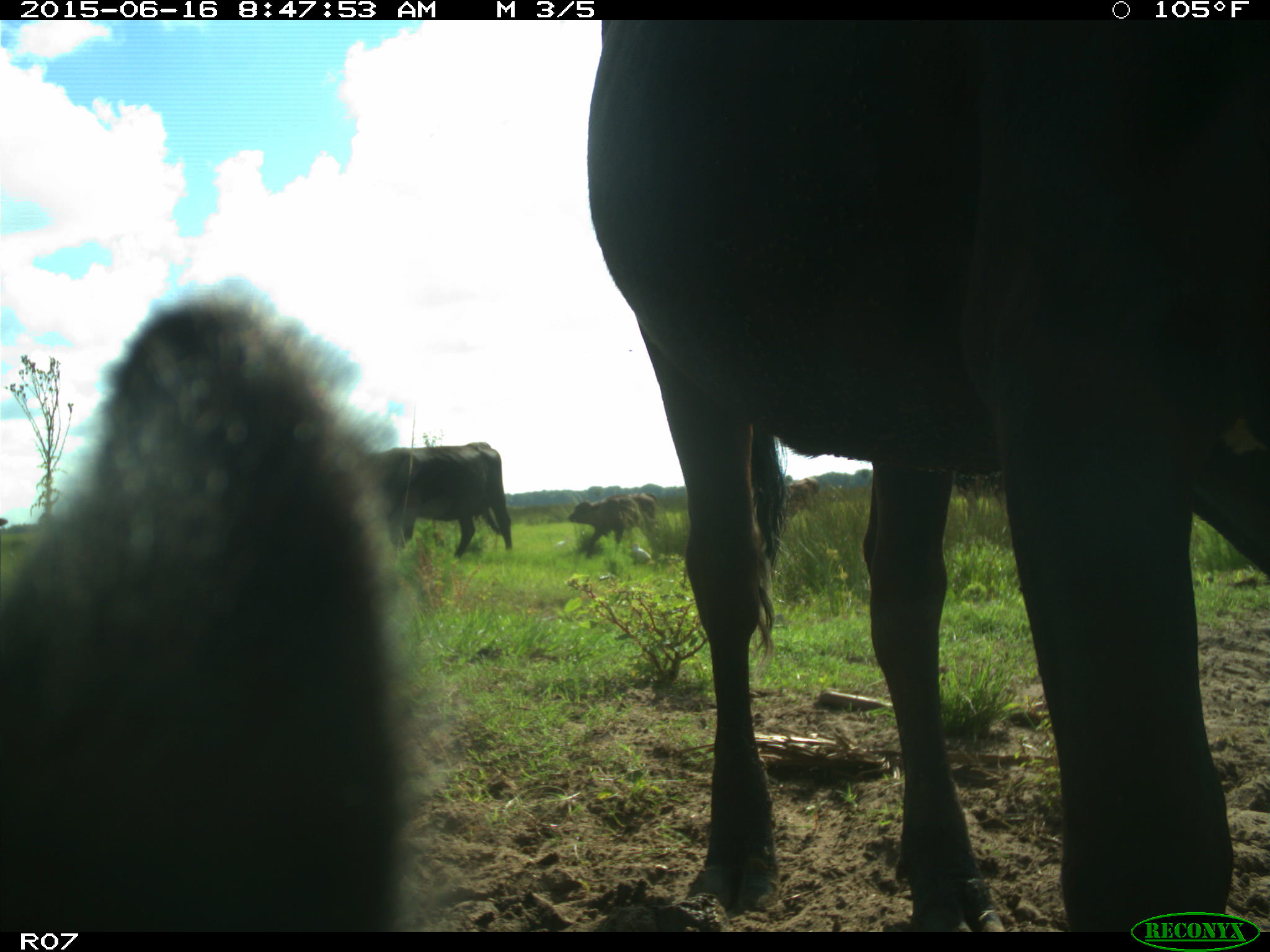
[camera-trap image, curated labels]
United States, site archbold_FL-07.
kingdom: Animalia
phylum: Chordata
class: Mammalia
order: Artiodactyla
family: Bovidae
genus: Bos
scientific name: Bos taurus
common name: domestic cow